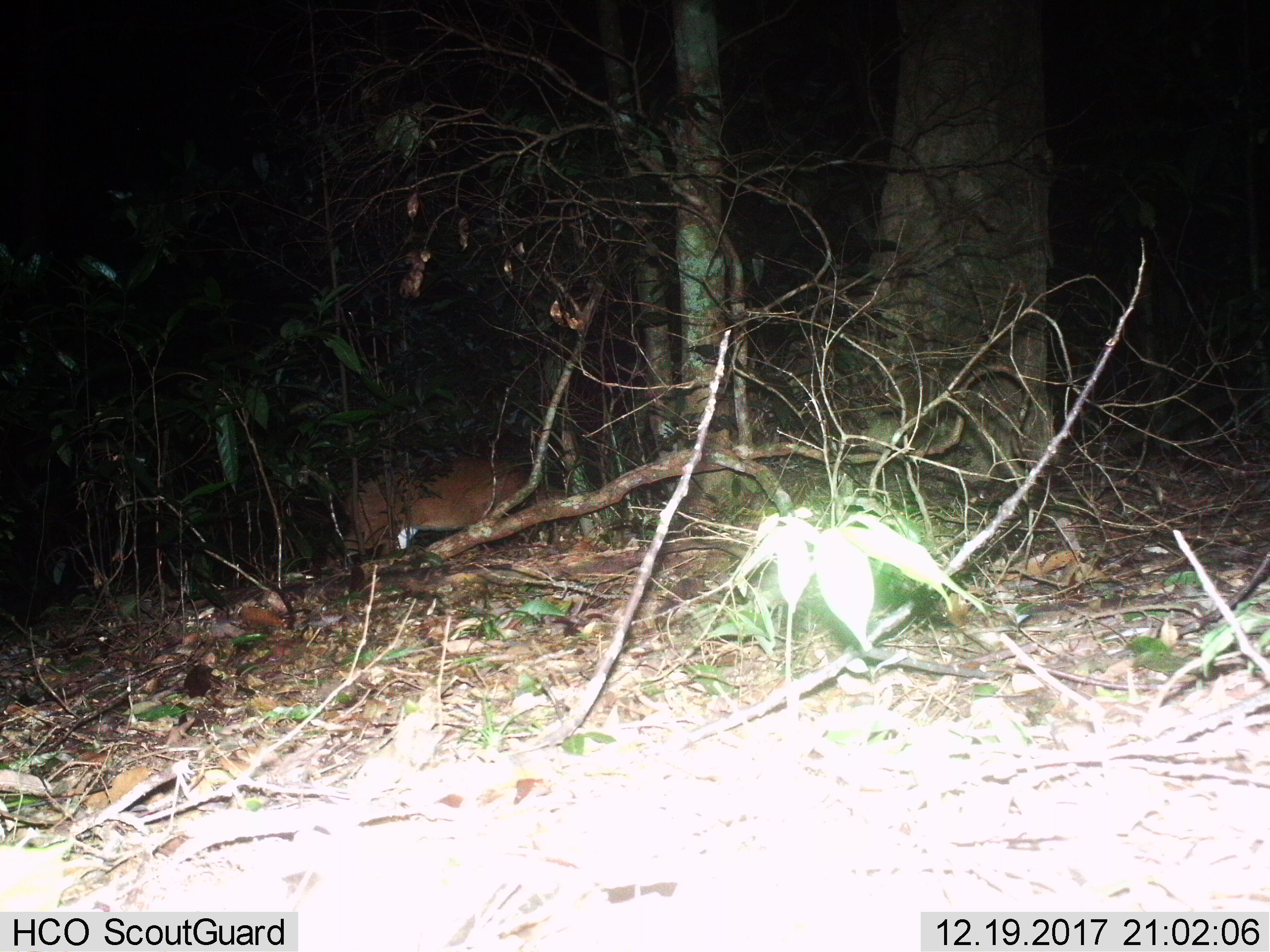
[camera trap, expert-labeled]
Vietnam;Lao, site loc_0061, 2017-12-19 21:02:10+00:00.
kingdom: Animalia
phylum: Chordata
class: Mammalia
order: Artiodactyla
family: Cervidae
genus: Muntiacus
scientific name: Muntiacus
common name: muntjacs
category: unidentified muntjac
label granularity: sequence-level